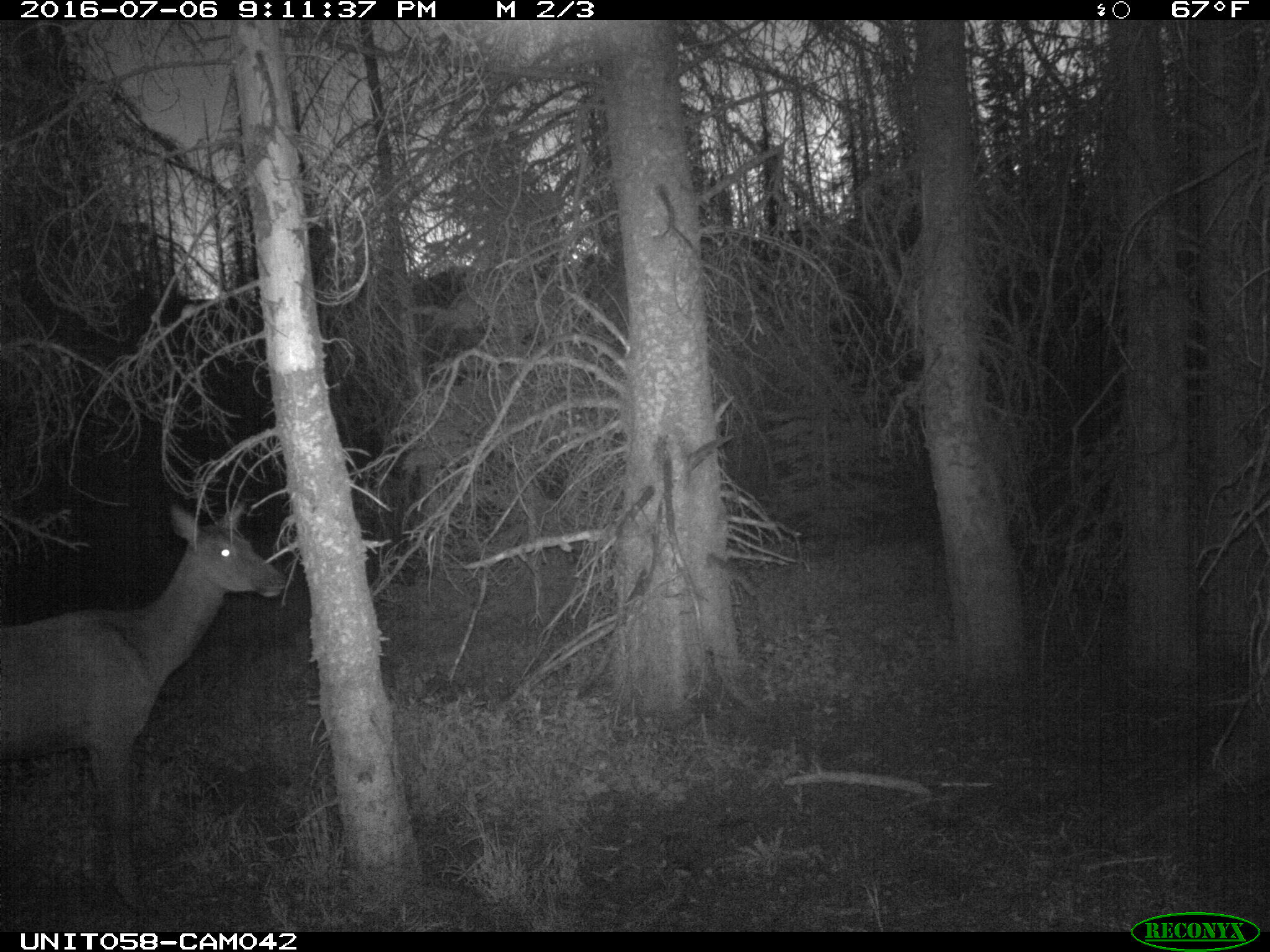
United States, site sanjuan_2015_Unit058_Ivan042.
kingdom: Animalia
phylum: Chordata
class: Mammalia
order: Artiodactyla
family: Cervidae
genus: Cervus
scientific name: Cervus elaphus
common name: red deer